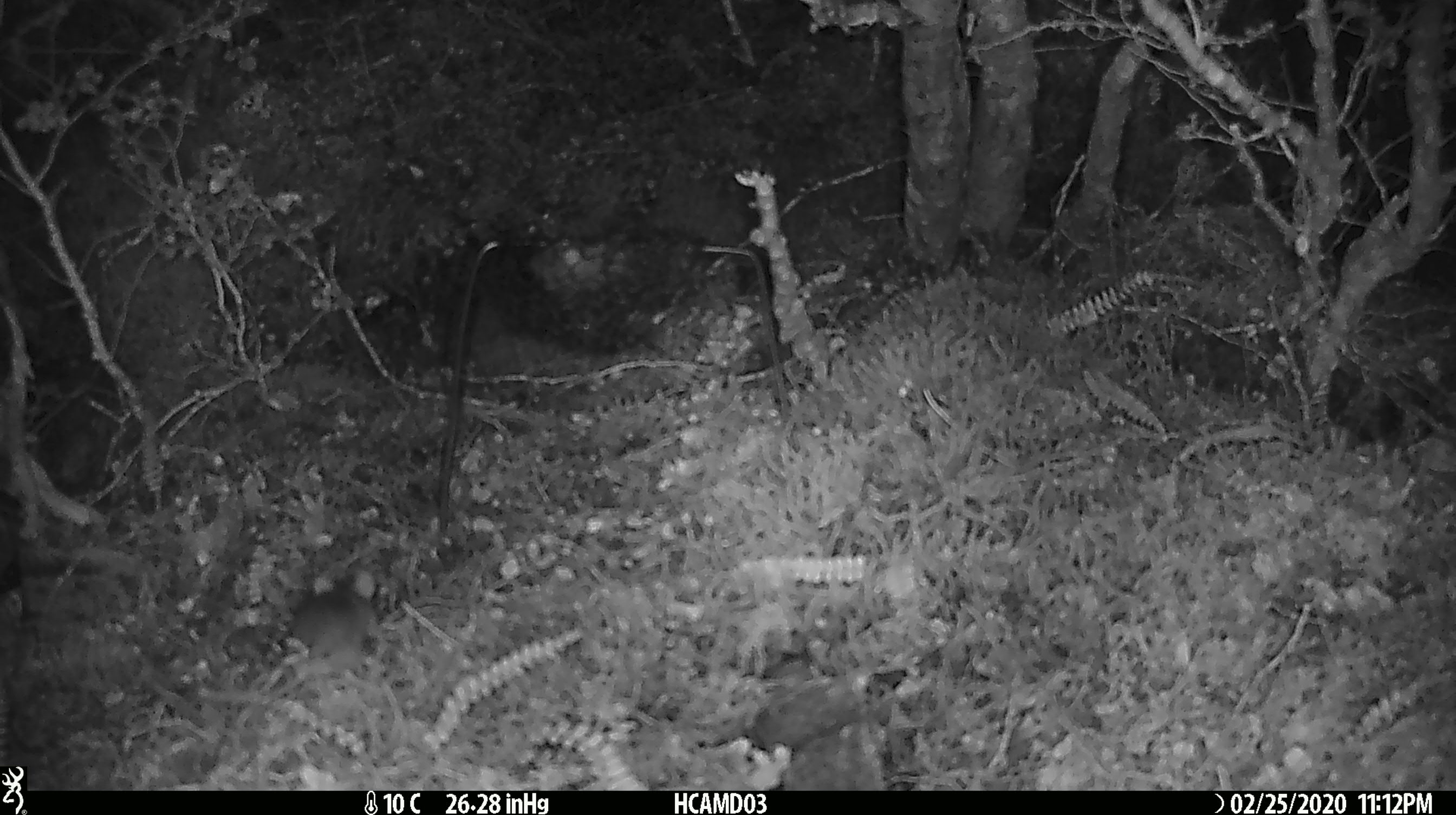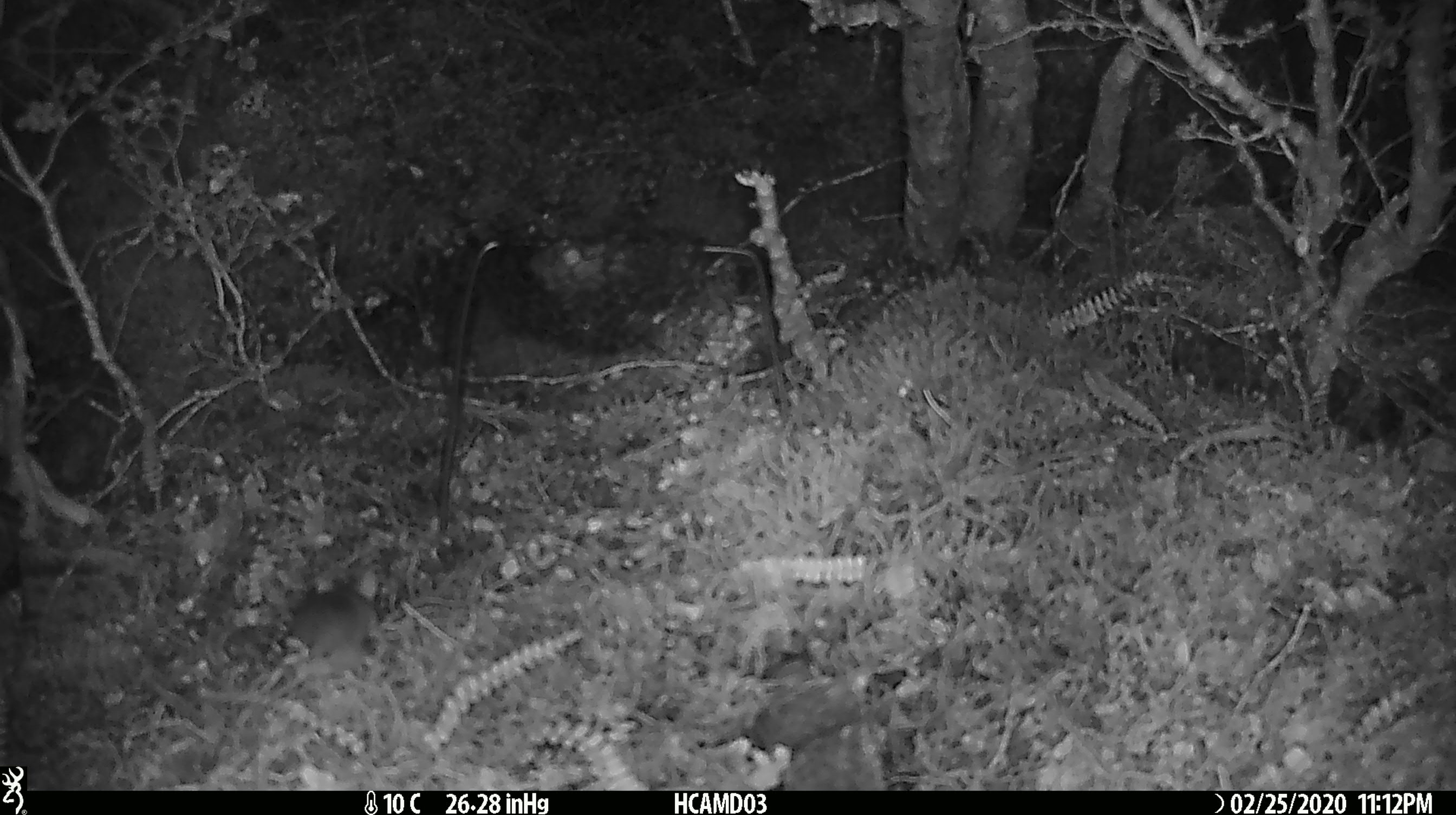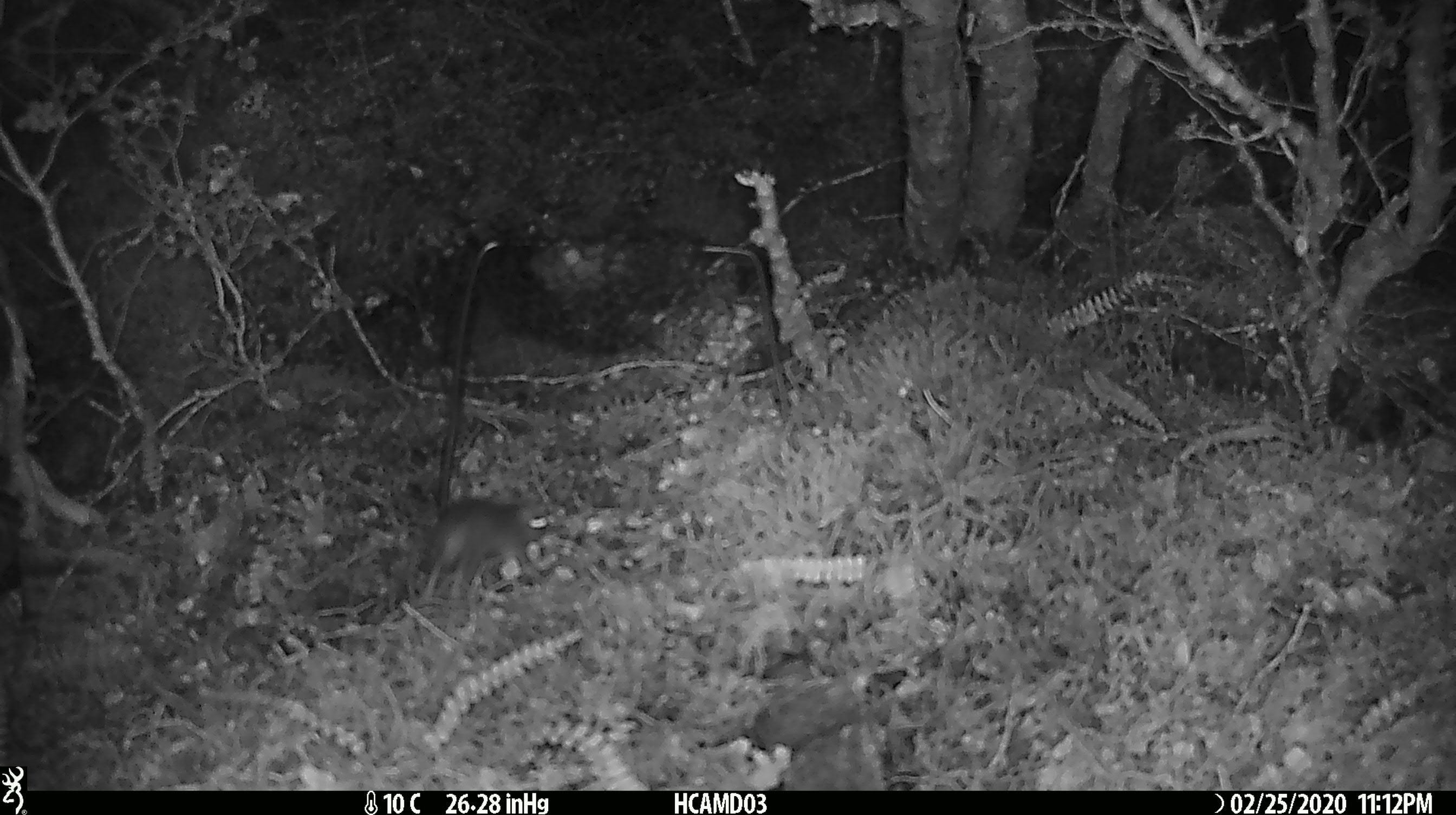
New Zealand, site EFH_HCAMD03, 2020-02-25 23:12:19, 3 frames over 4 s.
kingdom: Animalia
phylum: Chordata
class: Mammalia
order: Rodentia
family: Muridae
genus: Mus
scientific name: Mus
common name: mouse